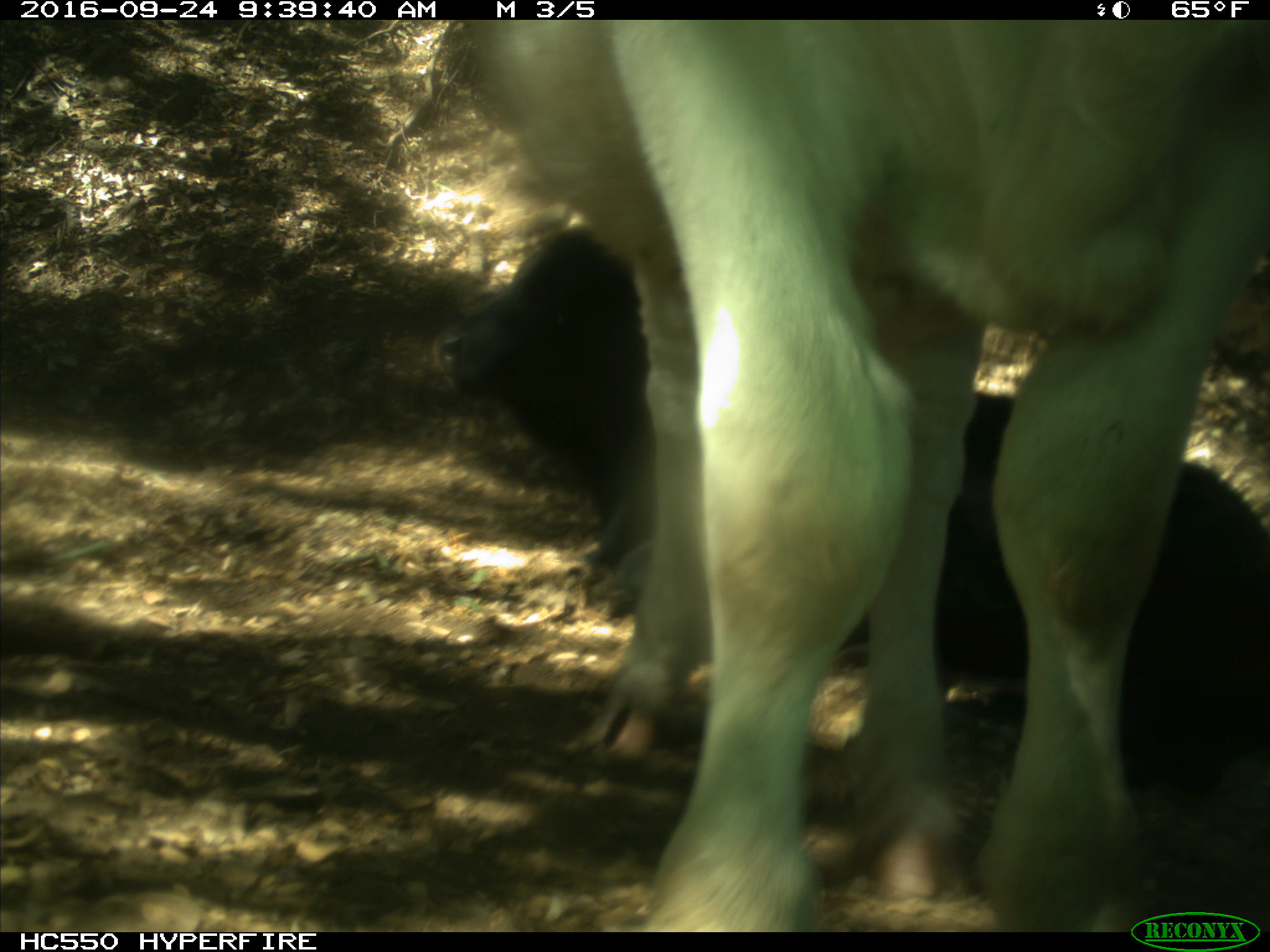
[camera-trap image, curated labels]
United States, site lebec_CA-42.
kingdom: Animalia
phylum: Chordata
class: Mammalia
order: Artiodactyla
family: Bovidae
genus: Bos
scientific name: Bos taurus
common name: domestic cow